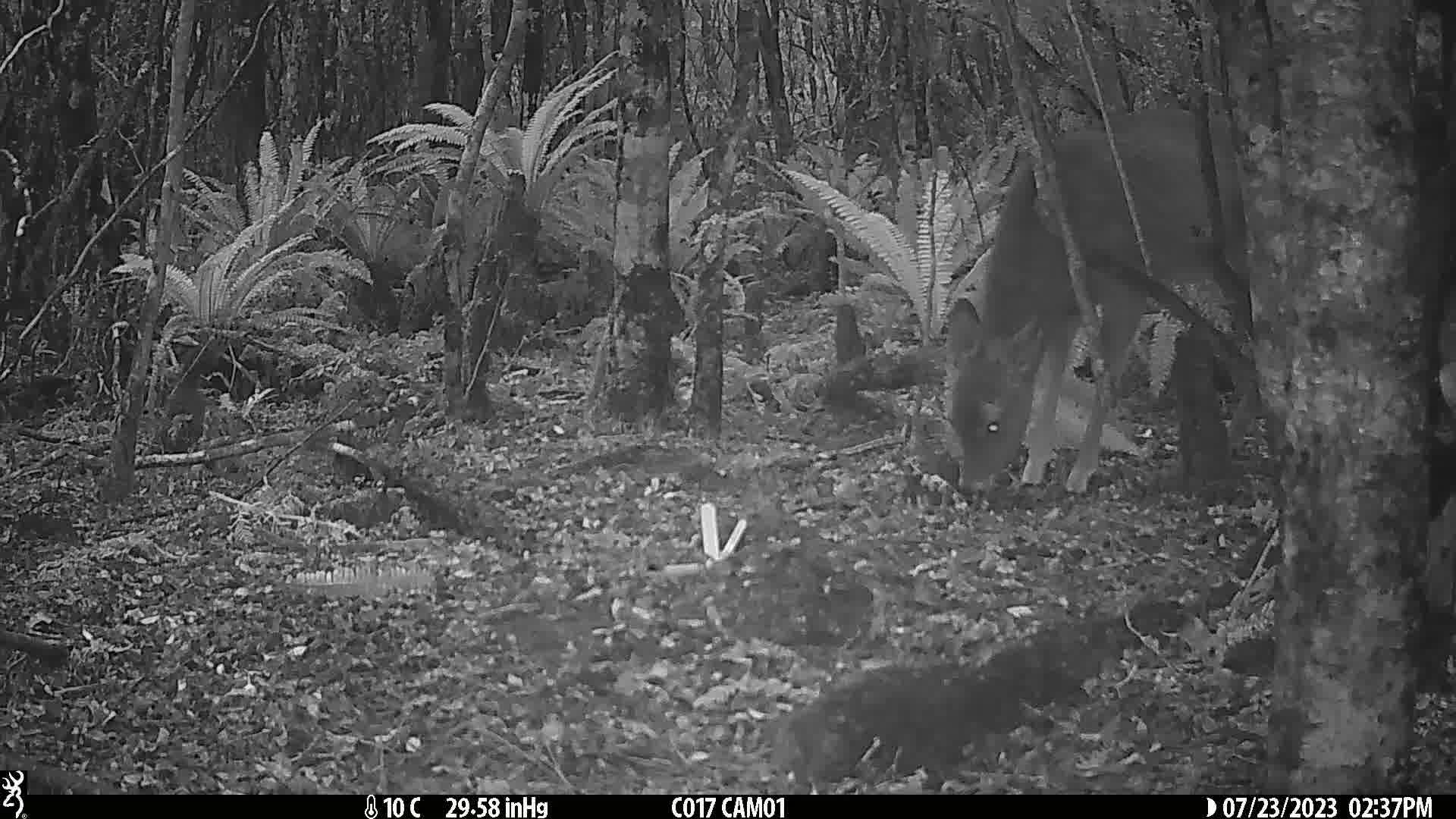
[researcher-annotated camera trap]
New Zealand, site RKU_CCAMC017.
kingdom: Animalia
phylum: Chordata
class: Mammalia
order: Artiodactyla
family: Cervidae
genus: Odocoileus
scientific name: Odocoileus virginianus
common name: white-tailed deer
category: white tailed deer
White tailed deer (white-tailed deer) (Odocoileus virginianus).